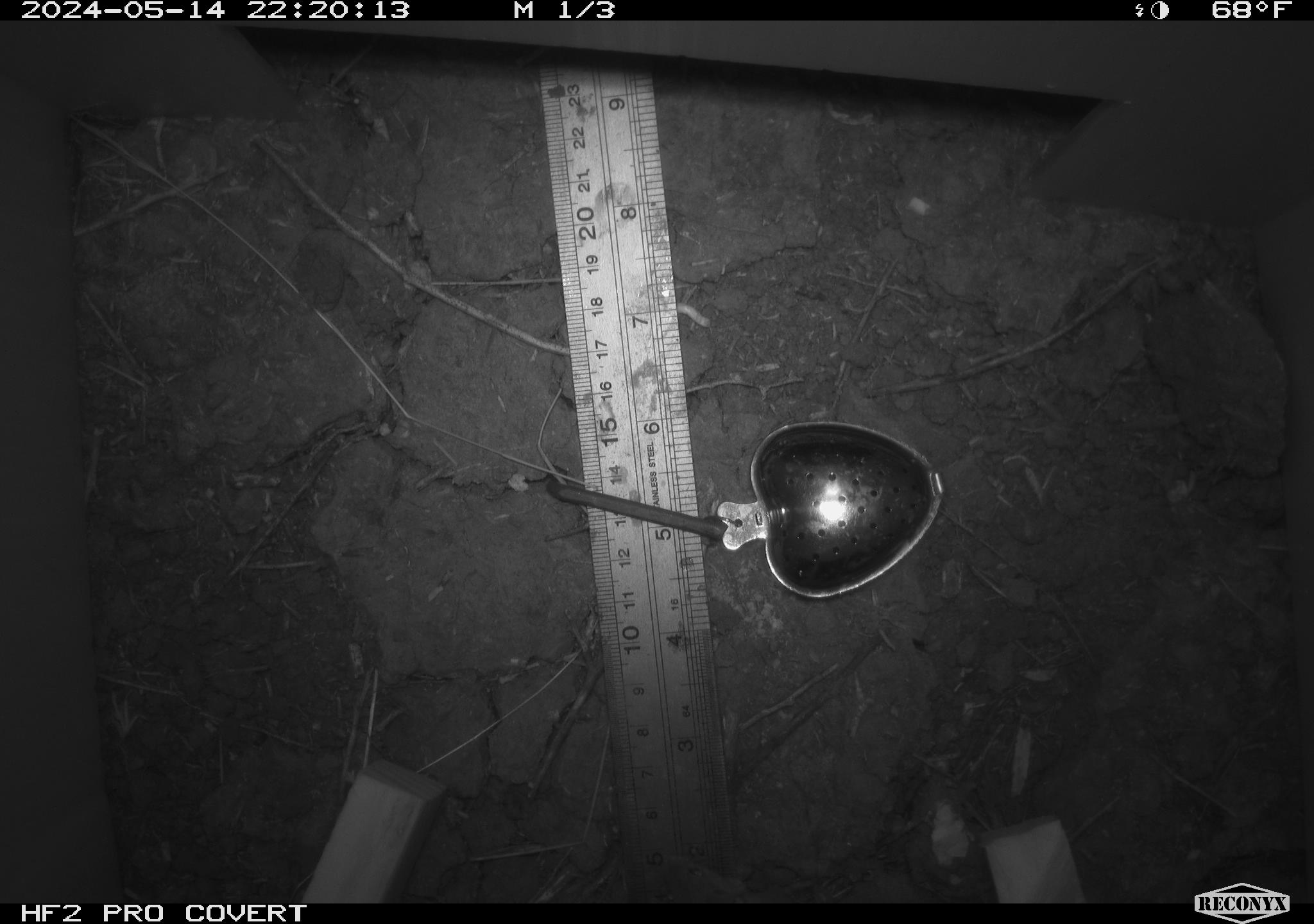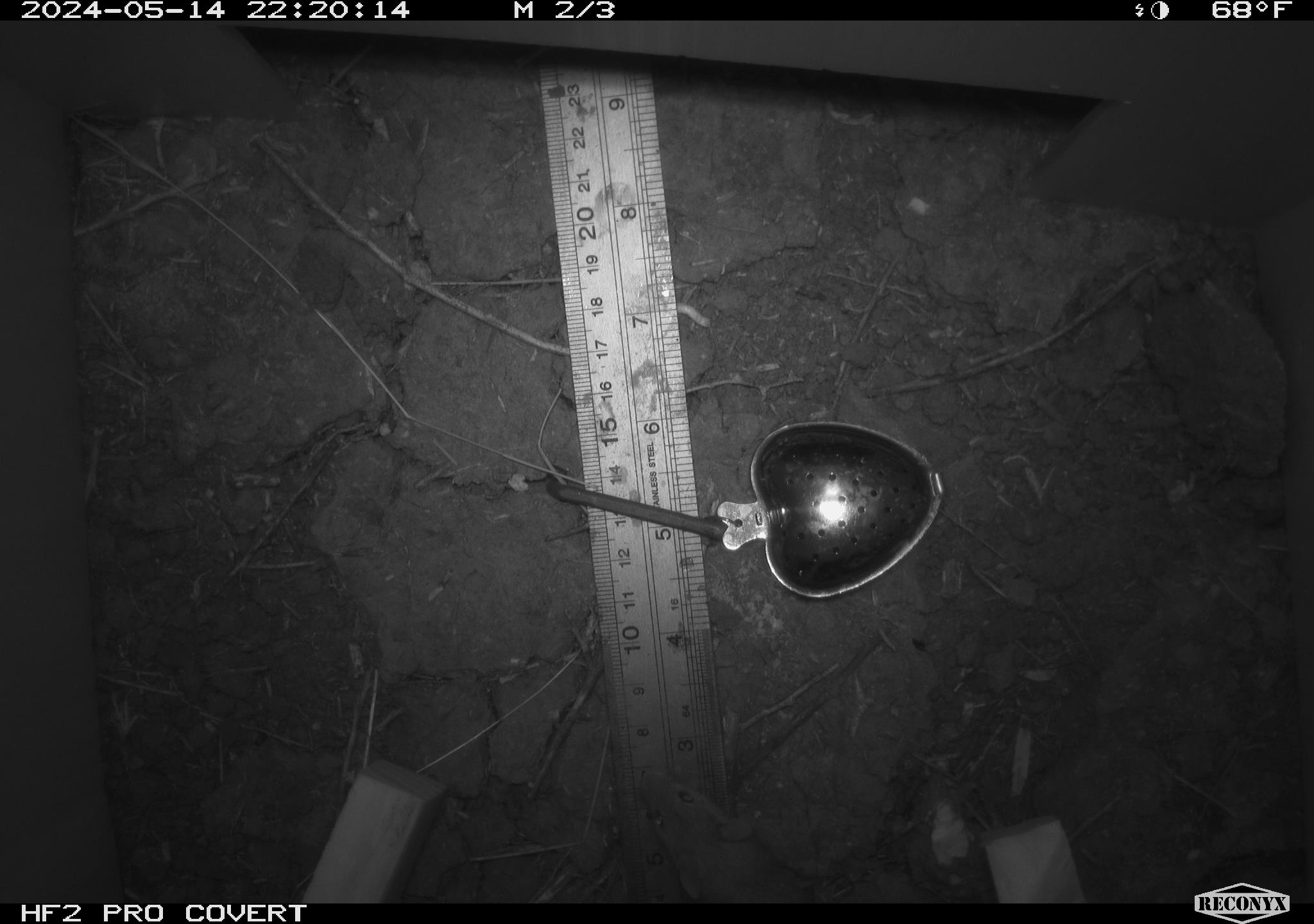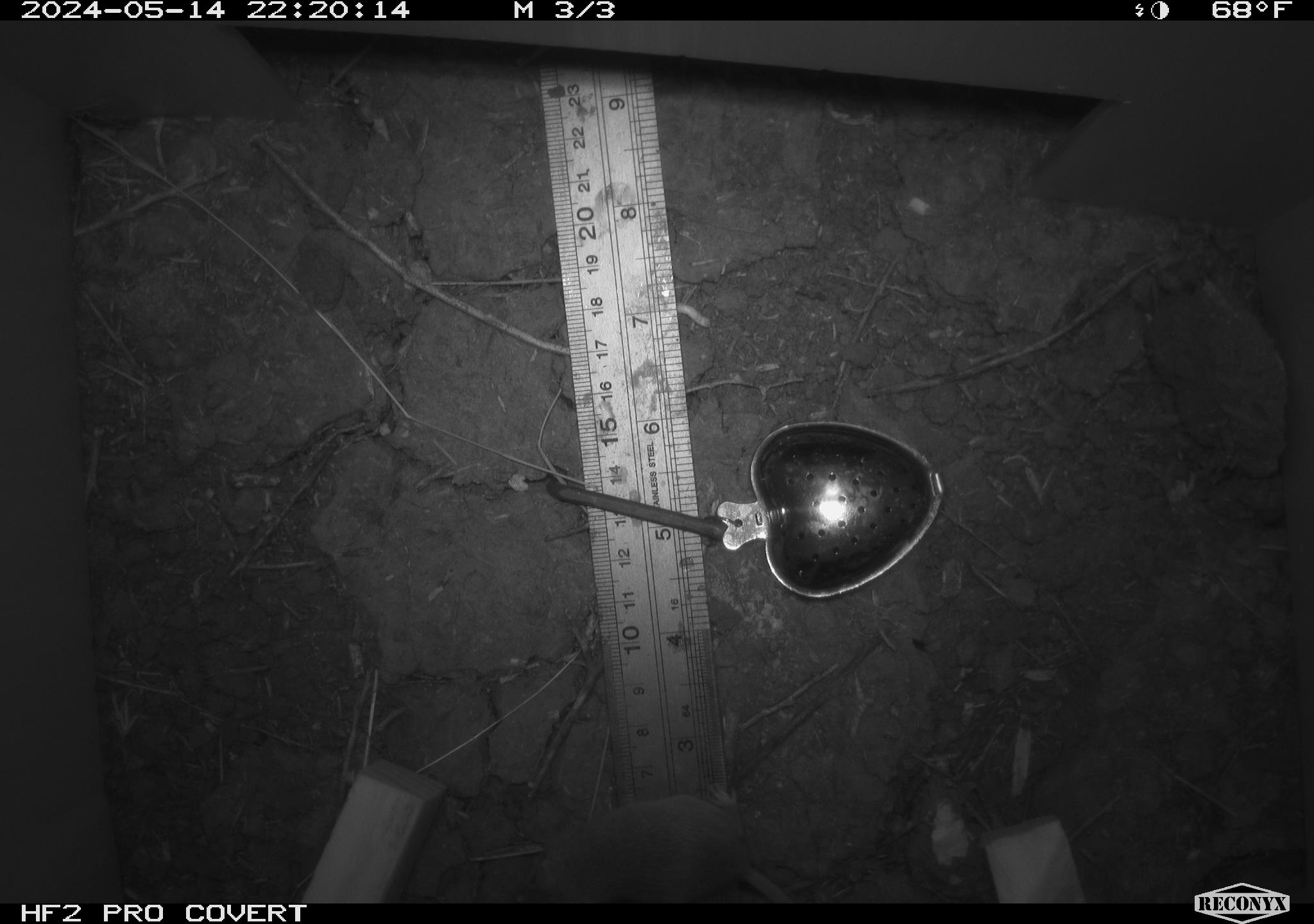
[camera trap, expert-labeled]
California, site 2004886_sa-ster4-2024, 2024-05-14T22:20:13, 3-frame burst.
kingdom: Animalia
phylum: Chordata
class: Mammalia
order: Rodentia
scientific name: Rodentia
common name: mouse species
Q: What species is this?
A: Mouse species (Rodentia).